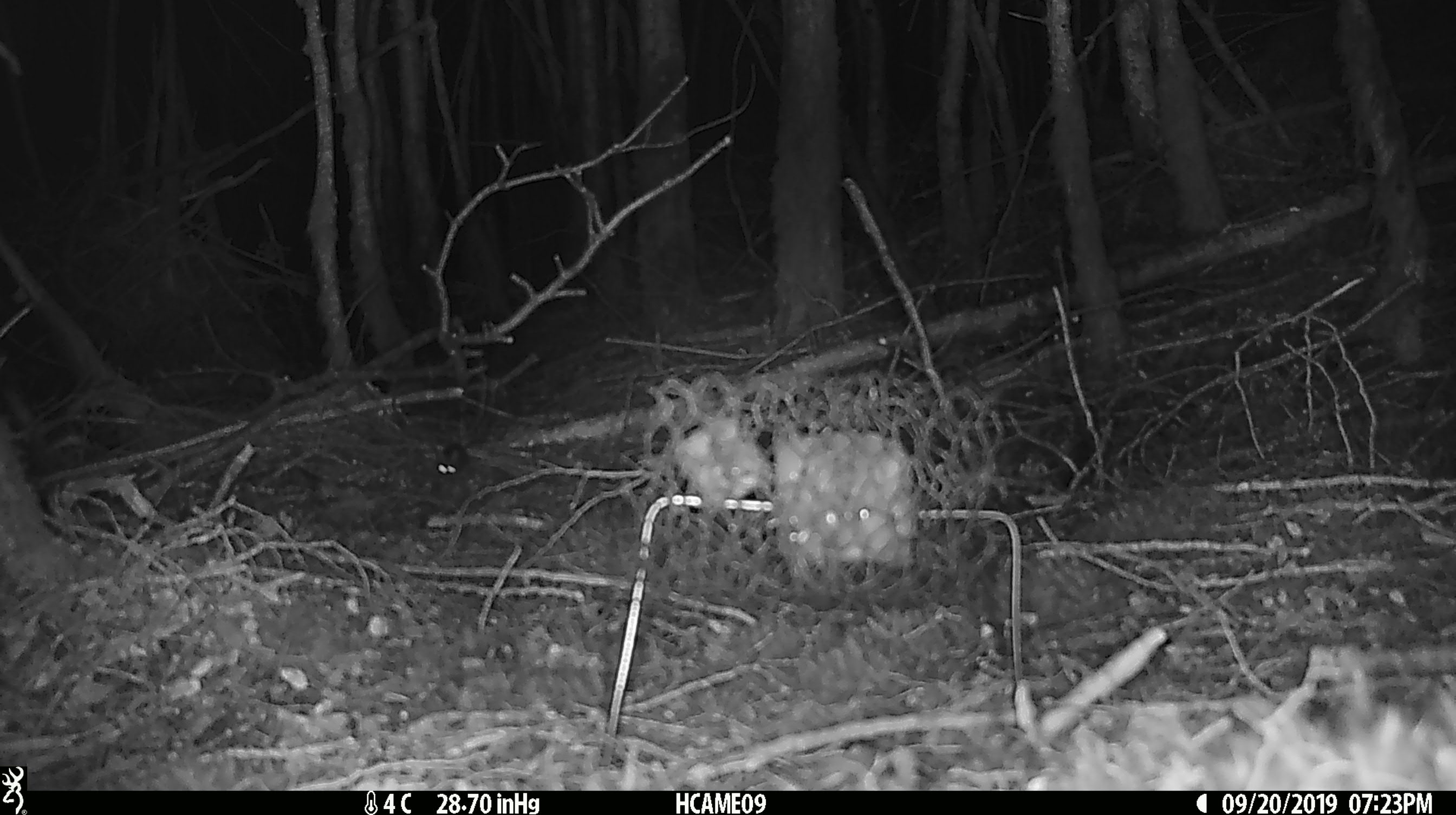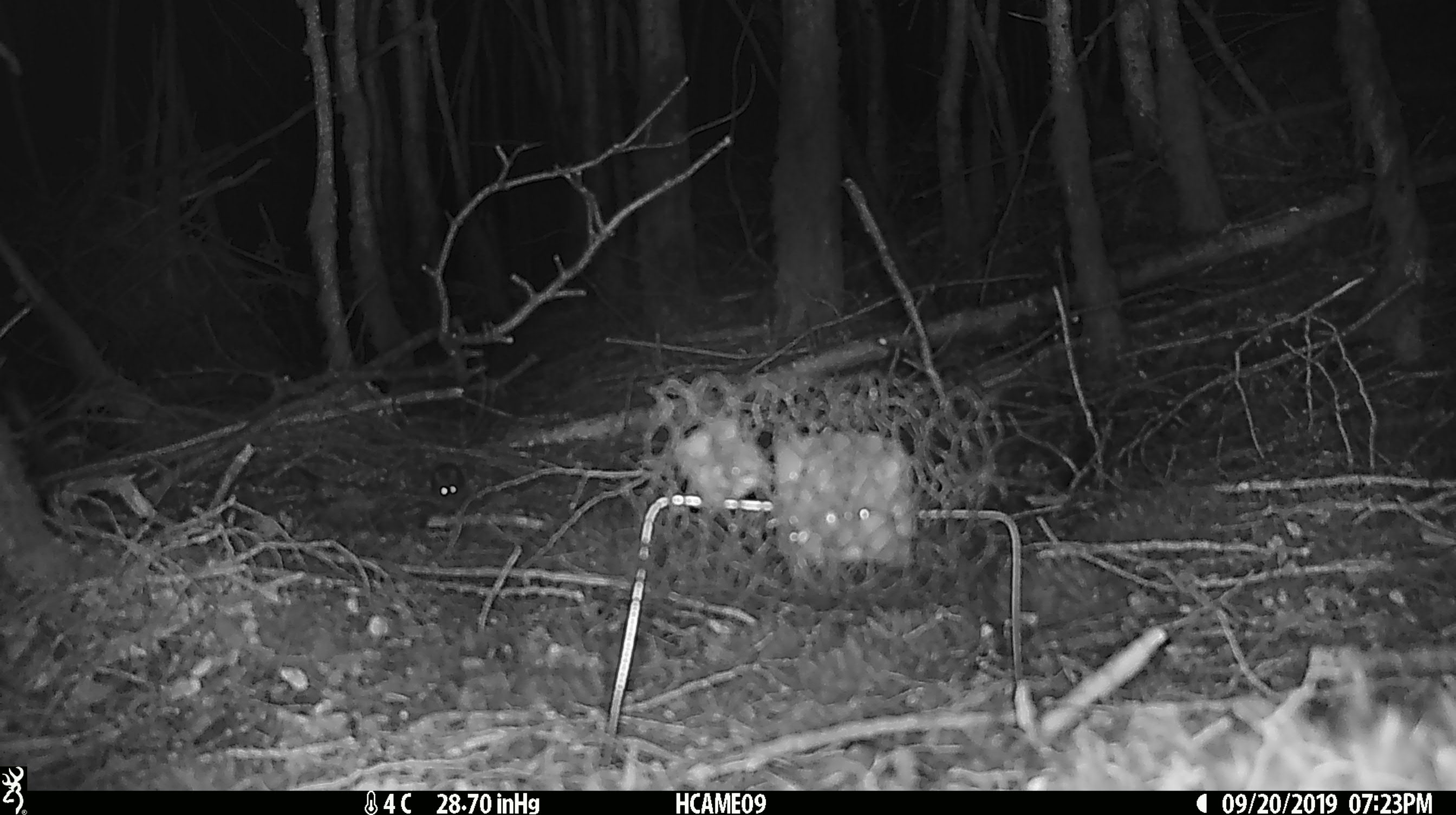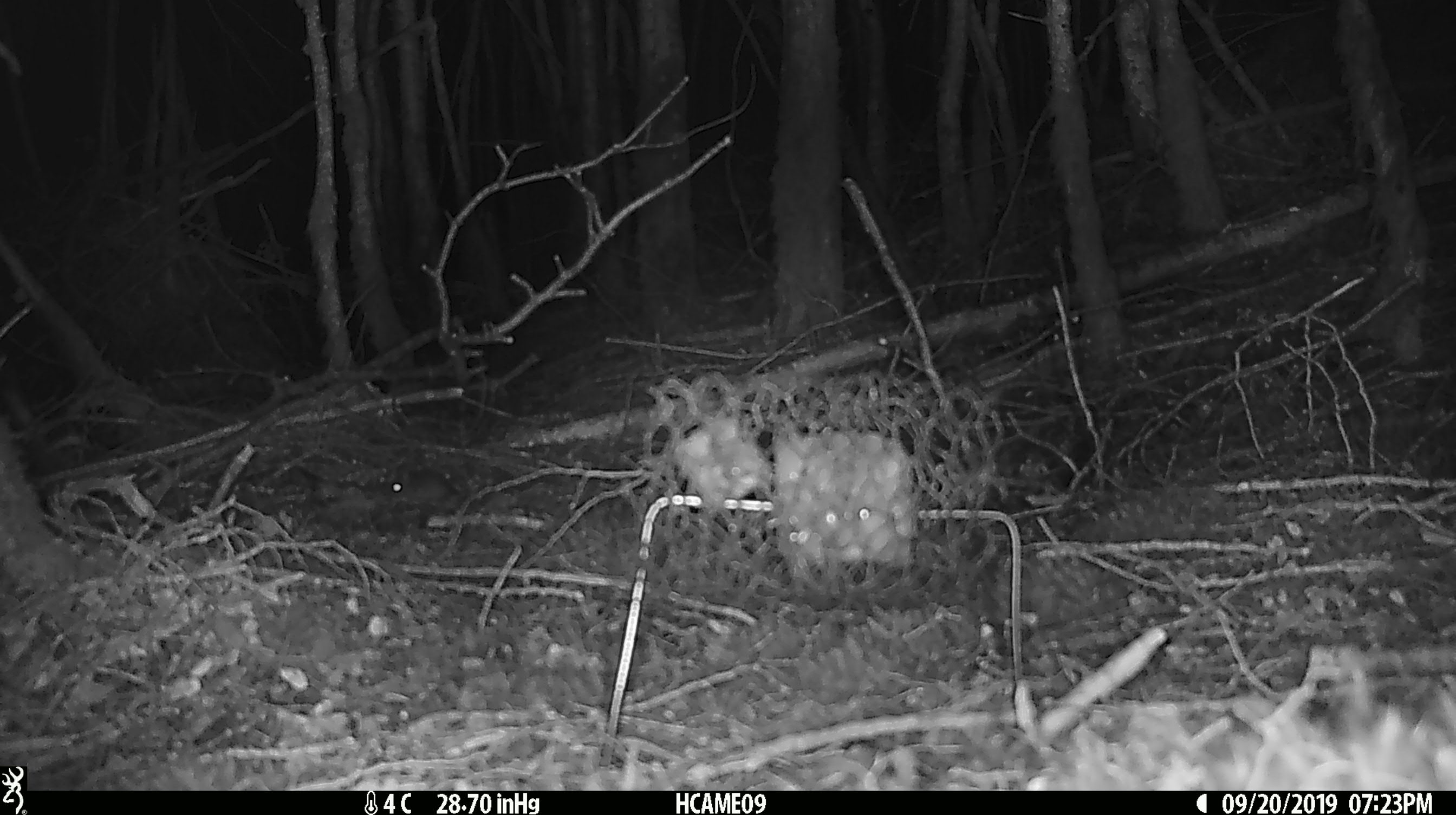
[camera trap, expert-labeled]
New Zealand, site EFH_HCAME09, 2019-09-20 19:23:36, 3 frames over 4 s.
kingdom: Animalia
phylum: Chordata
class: Mammalia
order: Rodentia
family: Muridae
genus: Mus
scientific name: Mus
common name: mouse